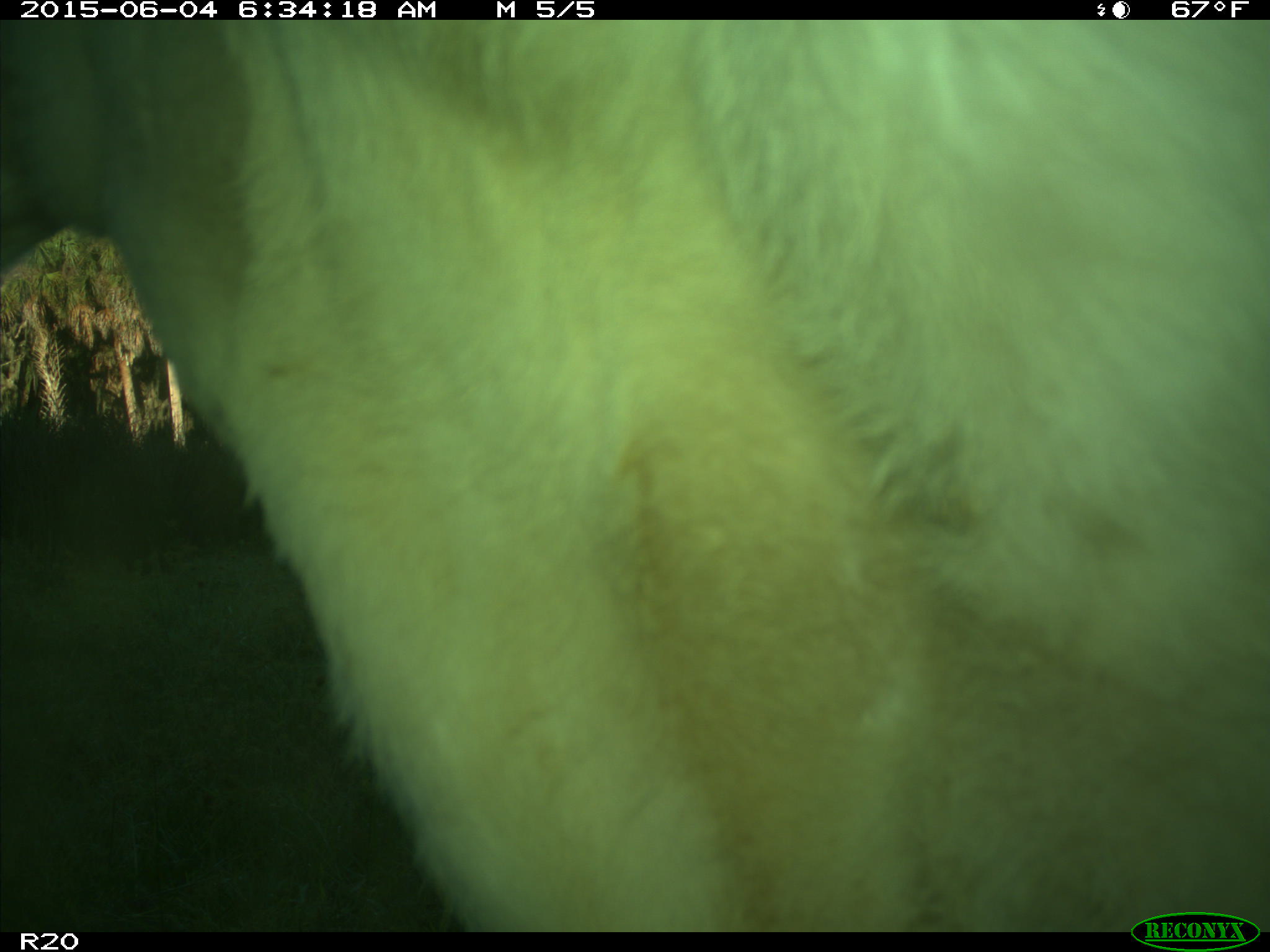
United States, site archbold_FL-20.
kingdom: Animalia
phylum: Chordata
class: Mammalia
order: Artiodactyla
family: Bovidae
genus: Bos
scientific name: Bos taurus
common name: domestic cow